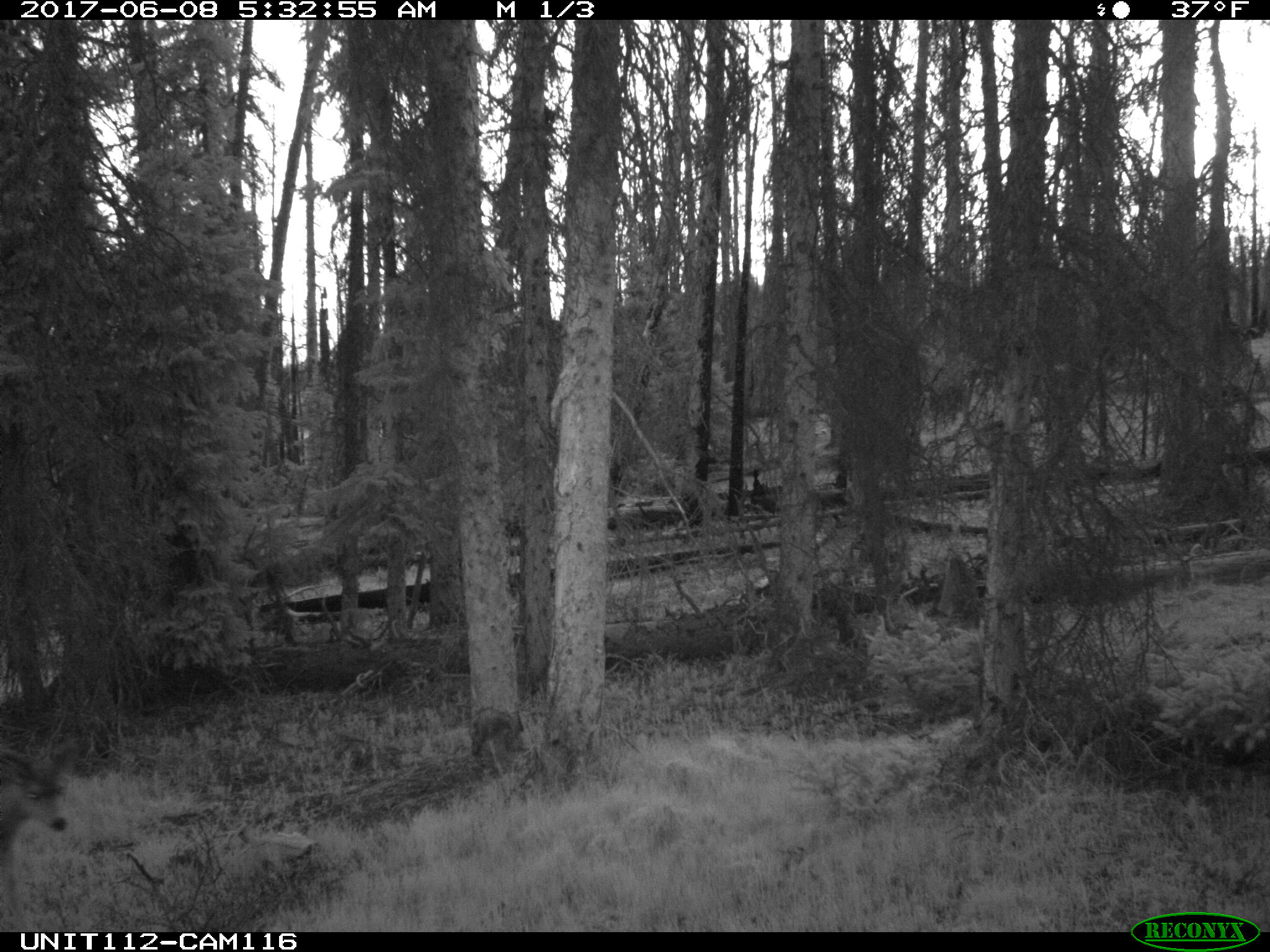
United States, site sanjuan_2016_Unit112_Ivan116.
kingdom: Animalia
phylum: Chordata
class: Mammalia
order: Artiodactyla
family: Cervidae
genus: Odocoileus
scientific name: Odocoileus hemionus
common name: mule deer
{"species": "Odocoileus hemionus (mule deer)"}